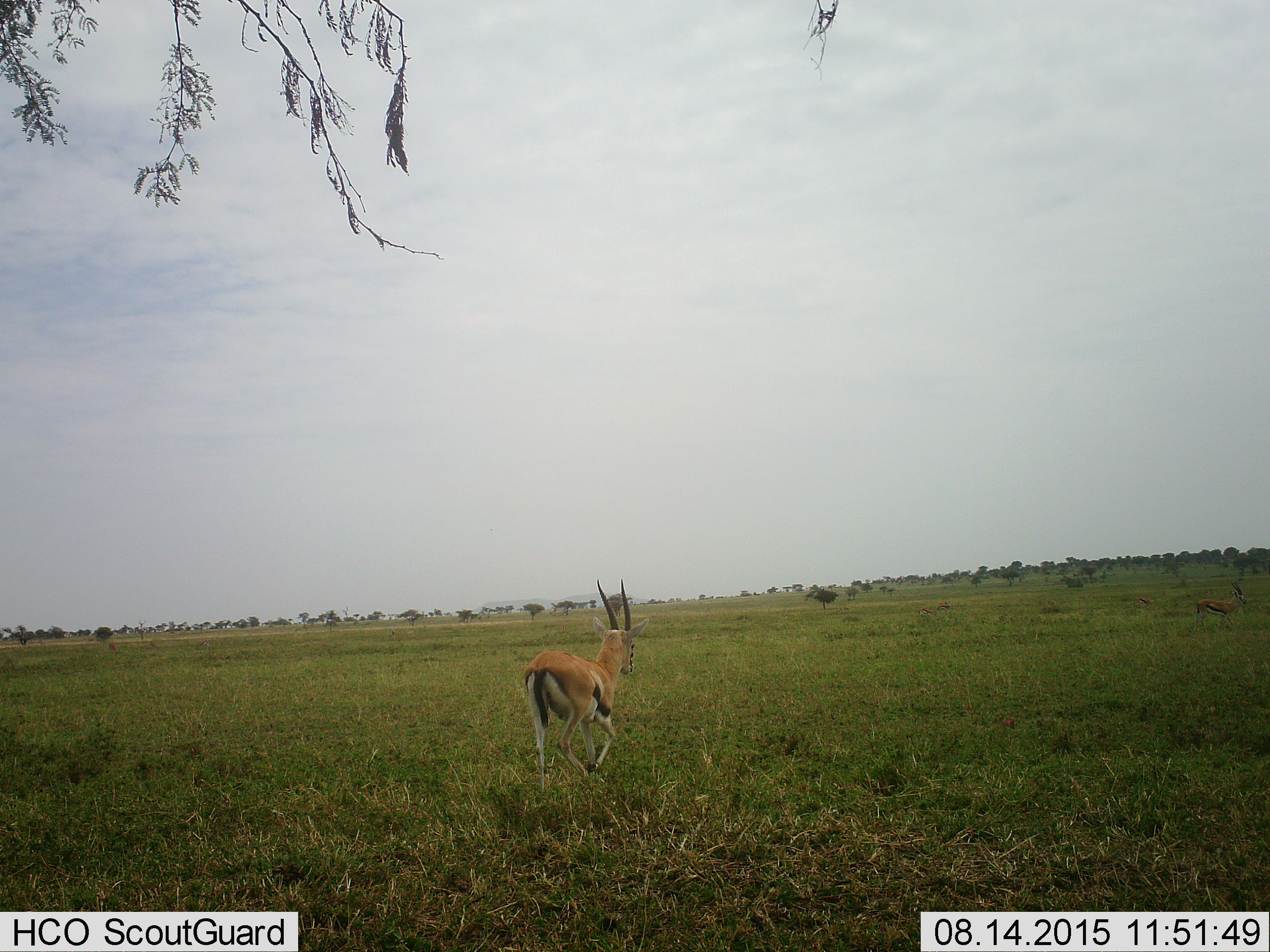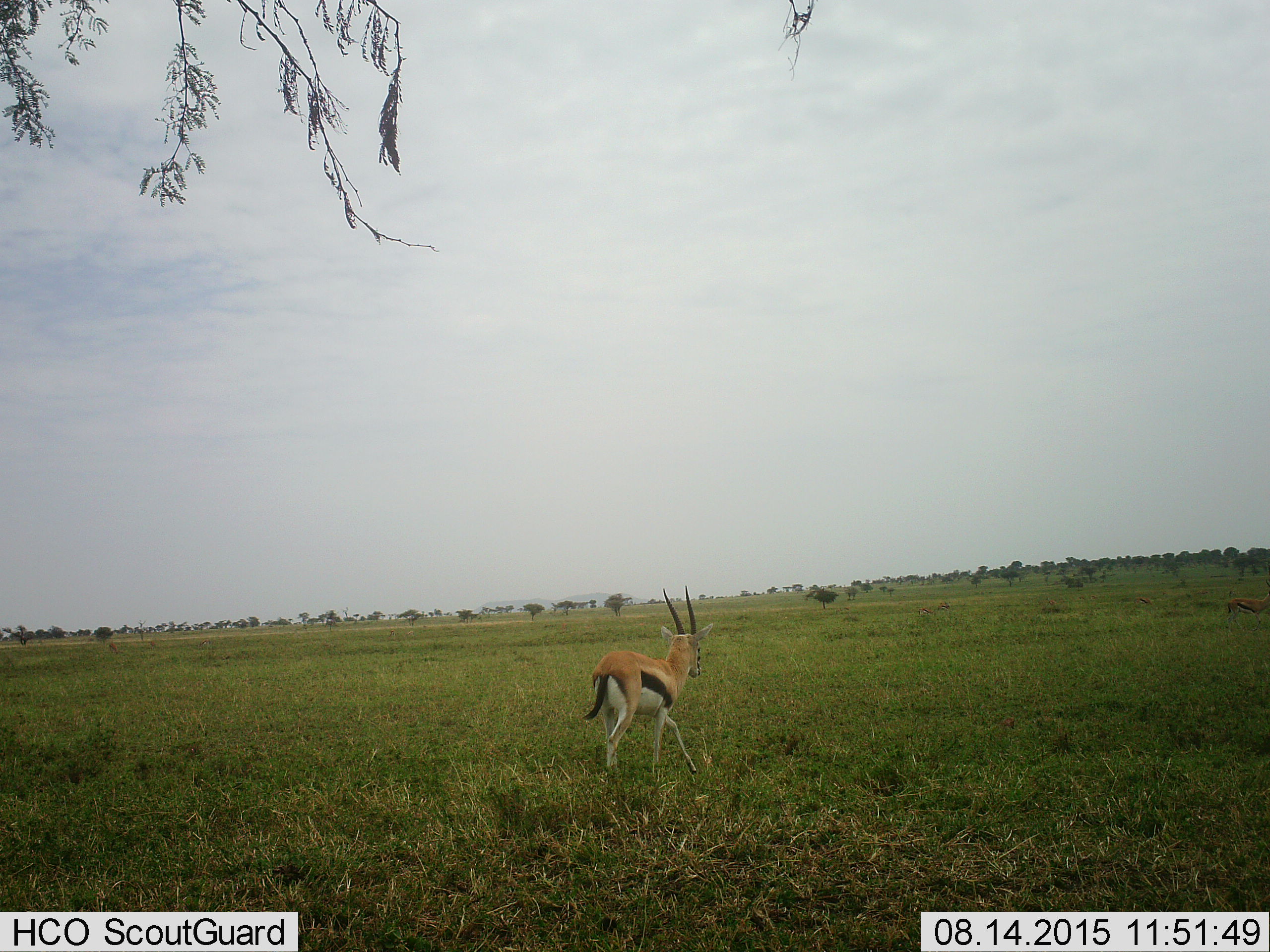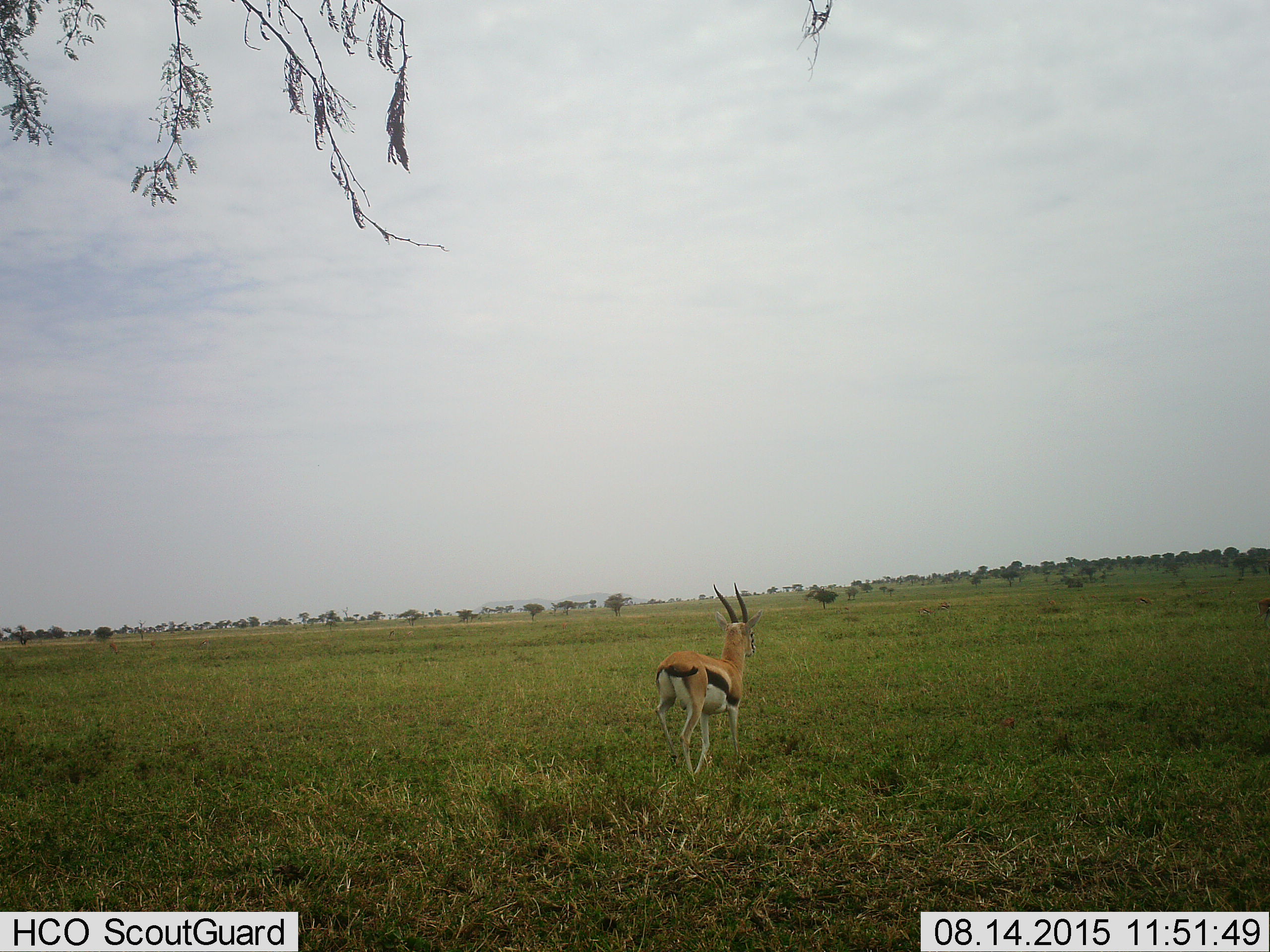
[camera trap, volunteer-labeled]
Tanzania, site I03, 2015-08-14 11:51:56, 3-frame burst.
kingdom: Animalia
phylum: Chordata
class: Mammalia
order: Artiodactyla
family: Bovidae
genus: Nanger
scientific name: Nanger granti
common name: grant's gazelle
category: gazellegrants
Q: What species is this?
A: Gazellegrants (grant's gazelle) (Nanger granti).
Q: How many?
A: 2.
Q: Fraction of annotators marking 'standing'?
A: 50%.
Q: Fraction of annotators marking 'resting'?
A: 0%.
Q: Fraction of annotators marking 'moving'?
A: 75%.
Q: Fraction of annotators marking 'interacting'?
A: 0%.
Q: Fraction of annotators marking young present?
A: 0%.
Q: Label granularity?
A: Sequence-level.